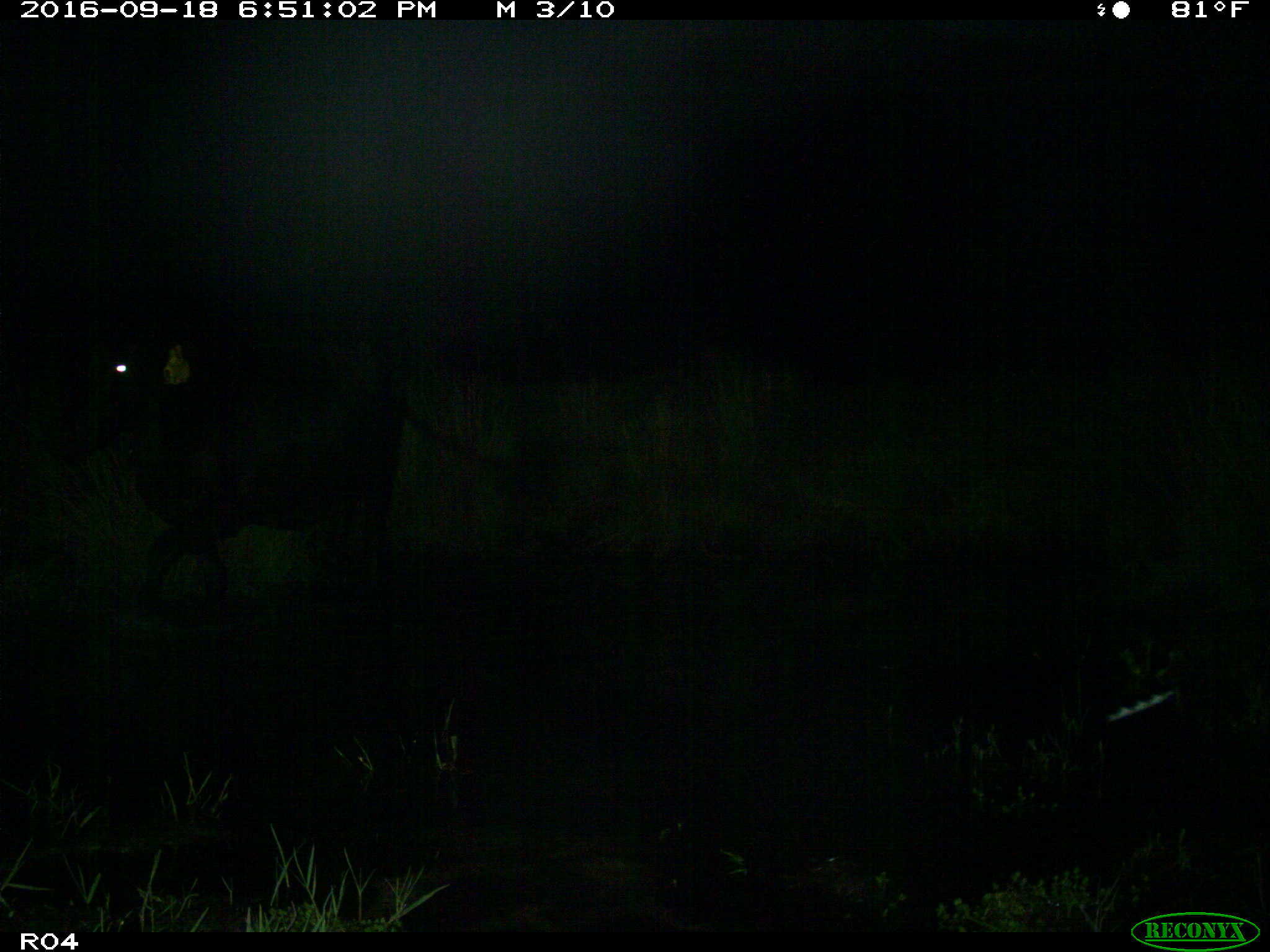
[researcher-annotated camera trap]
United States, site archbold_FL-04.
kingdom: Animalia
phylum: Chordata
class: Mammalia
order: Artiodactyla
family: Bovidae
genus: Bos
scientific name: Bos taurus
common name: domestic cow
Bos taurus (domestic cow).